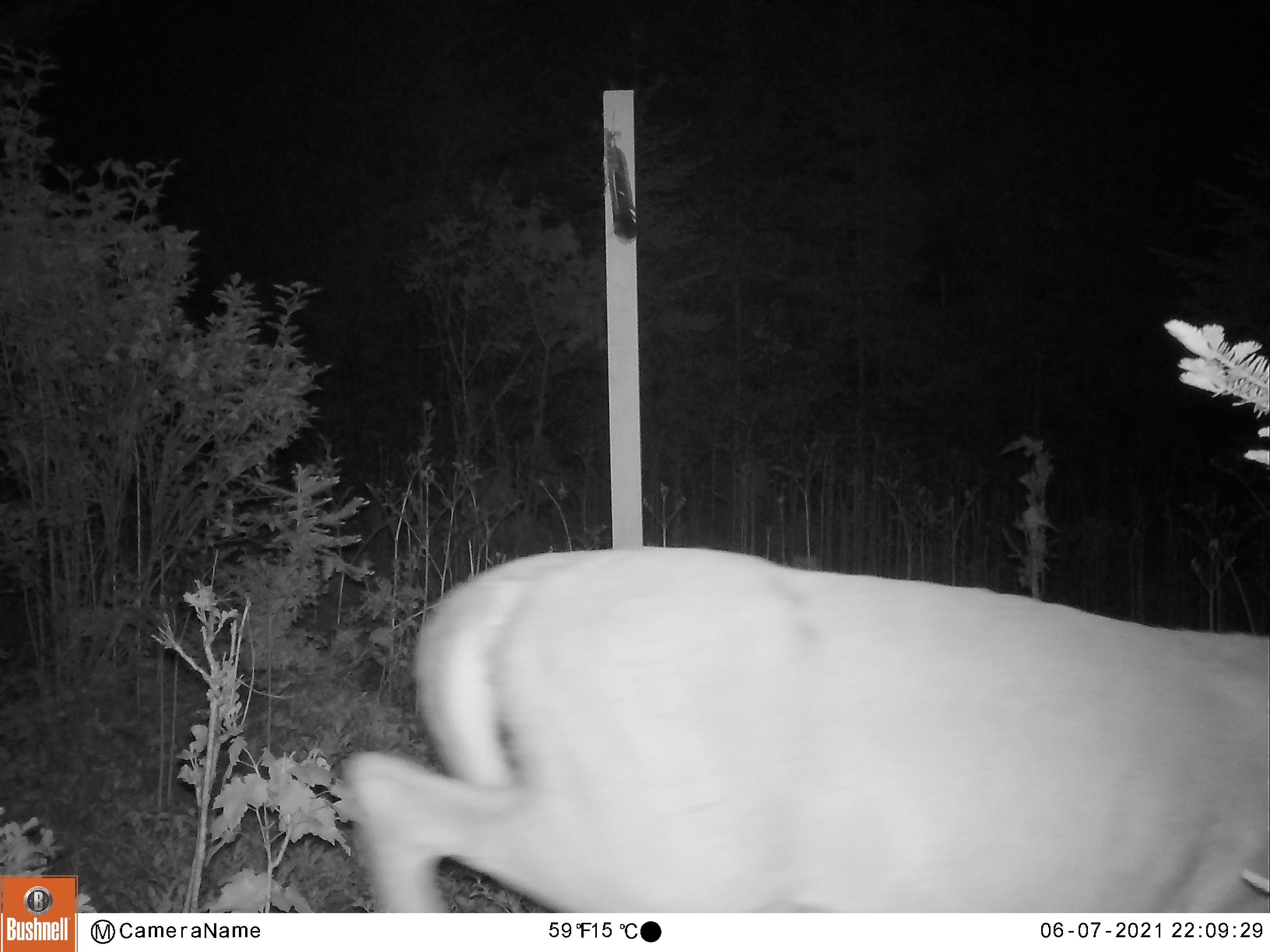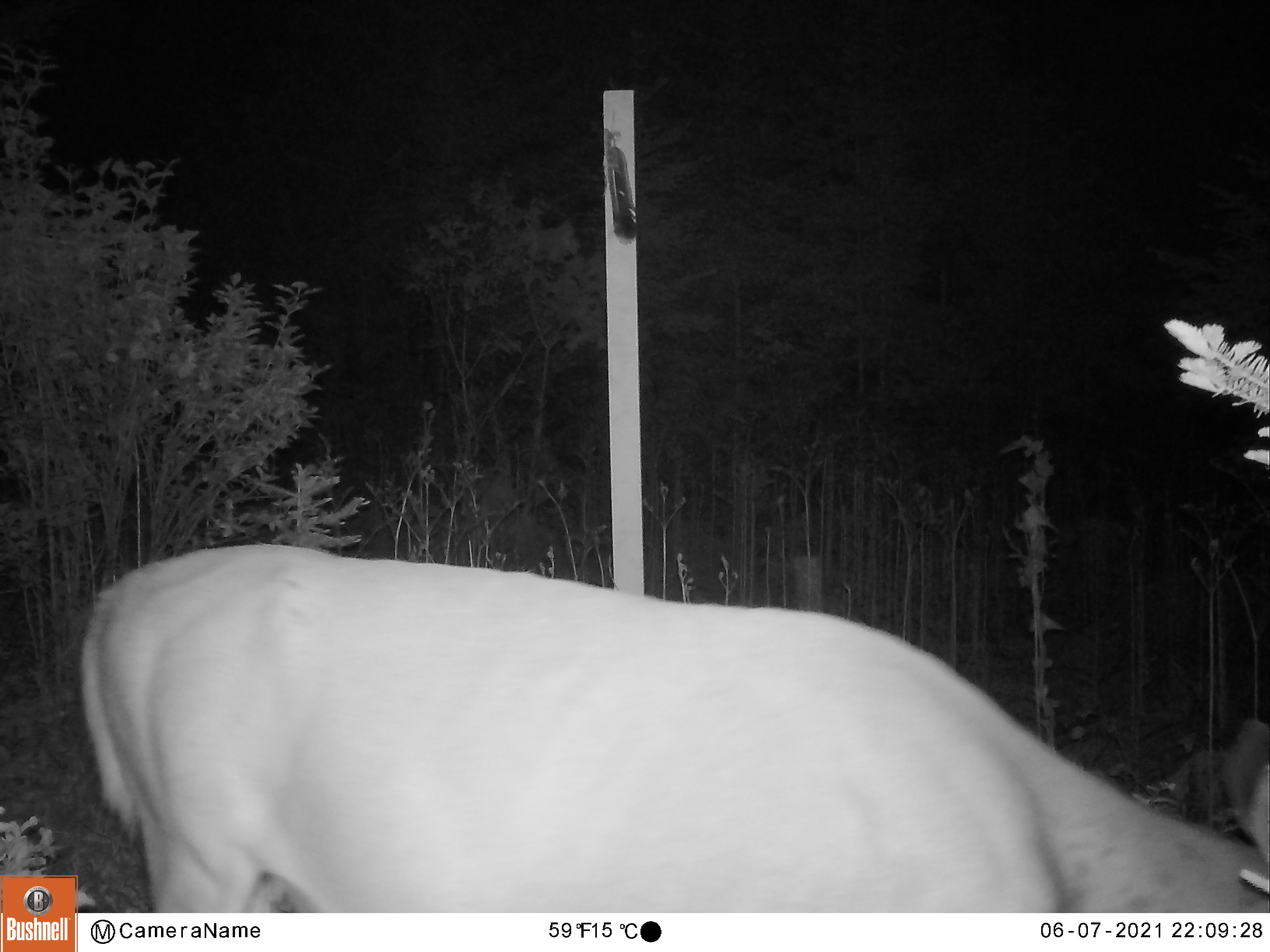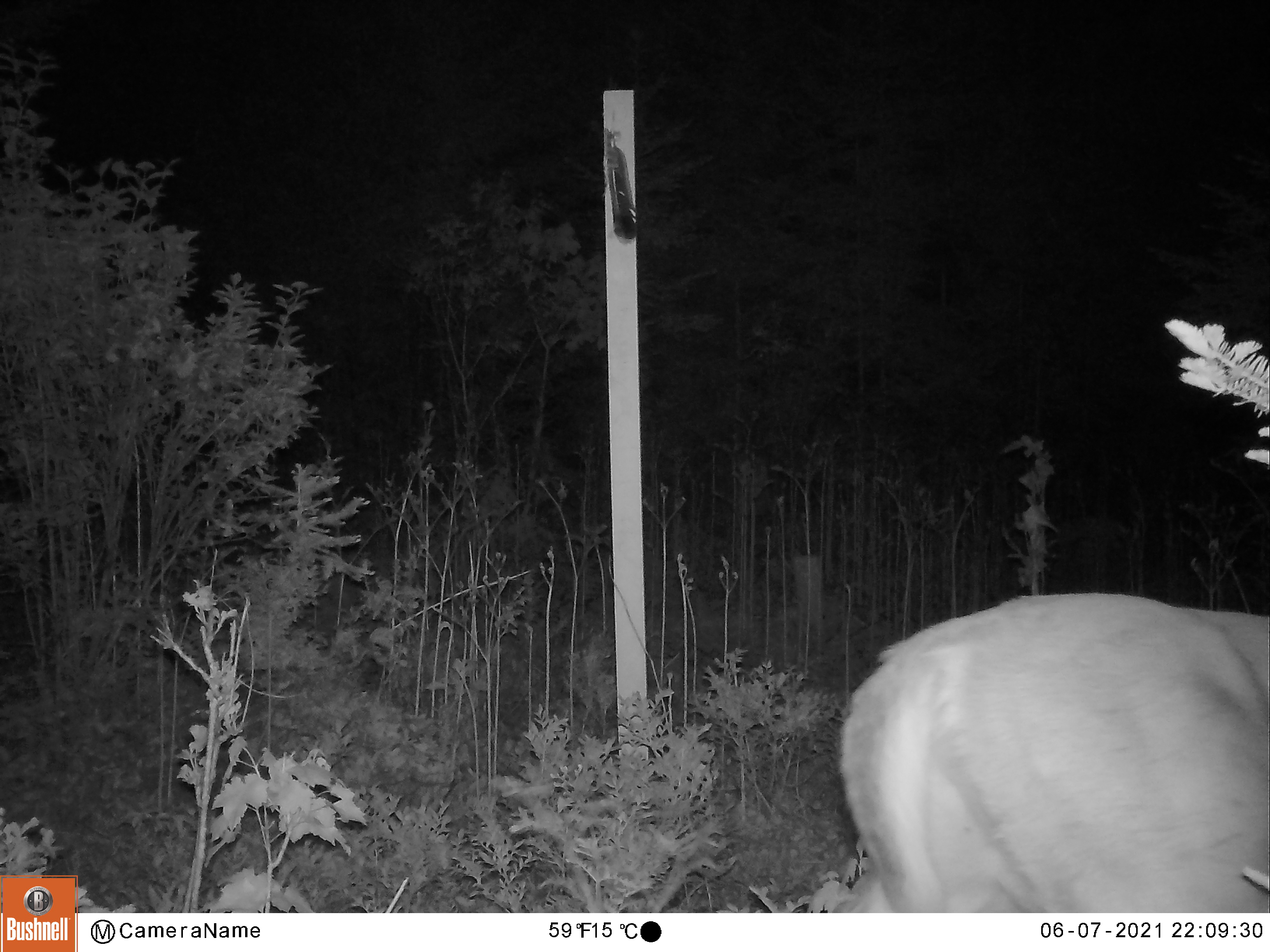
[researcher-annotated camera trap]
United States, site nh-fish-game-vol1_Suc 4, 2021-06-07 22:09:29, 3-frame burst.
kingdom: Animalia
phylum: Chordata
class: Mammalia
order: Artiodactyla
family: Cervidae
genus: Odocoileus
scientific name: Odocoileus virginianus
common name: white-tailed deer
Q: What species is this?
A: White-tailed deer (Odocoileus virginianus).